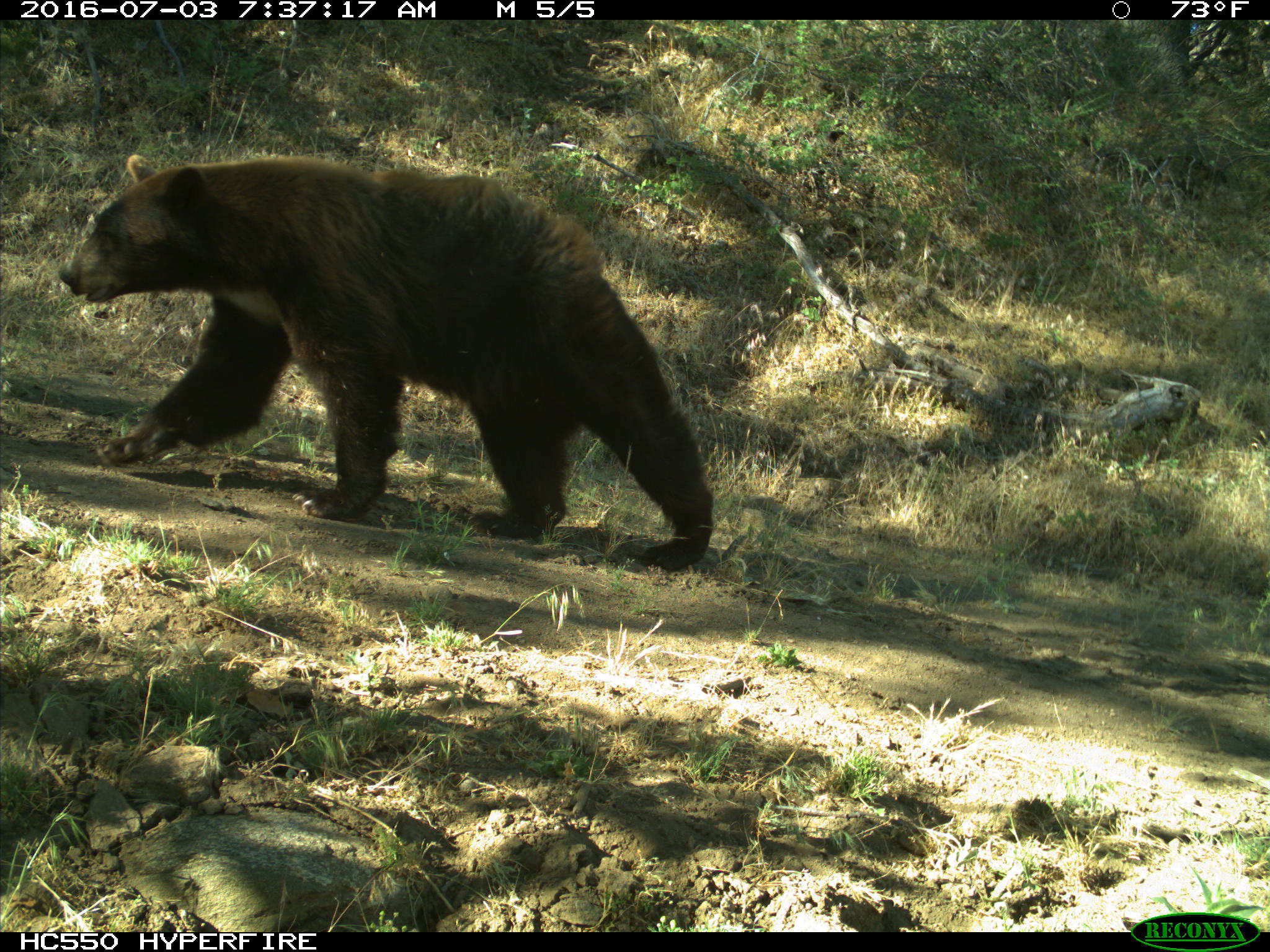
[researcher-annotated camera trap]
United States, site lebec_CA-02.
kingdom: Animalia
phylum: Chordata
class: Mammalia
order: Carnivora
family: Ursidae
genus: Ursus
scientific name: Ursus americanus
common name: american black bear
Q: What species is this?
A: Ursus americanus (american black bear).